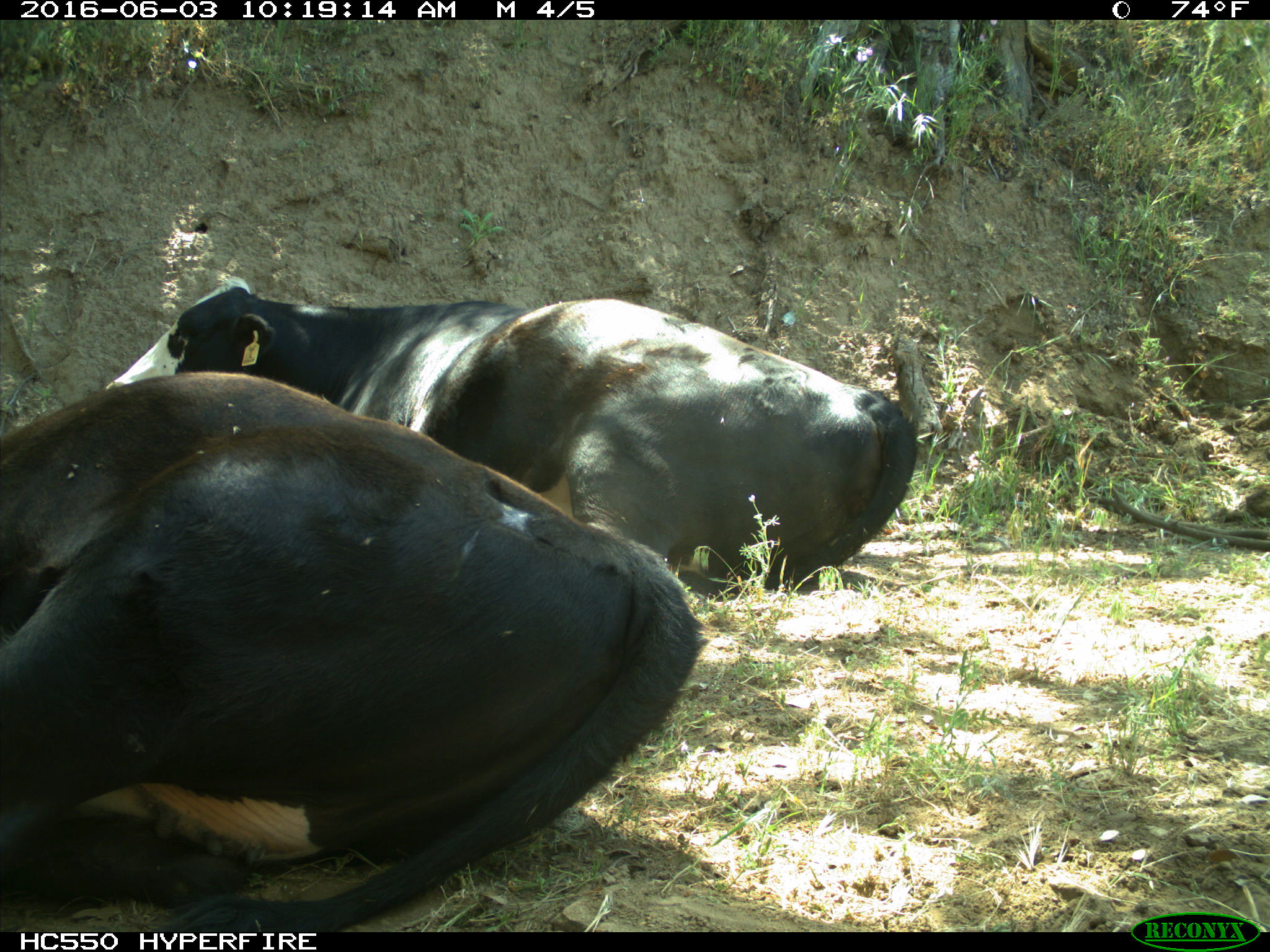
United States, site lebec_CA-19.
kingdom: Animalia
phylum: Chordata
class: Mammalia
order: Artiodactyla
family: Bovidae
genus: Bos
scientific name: Bos taurus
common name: domestic cow